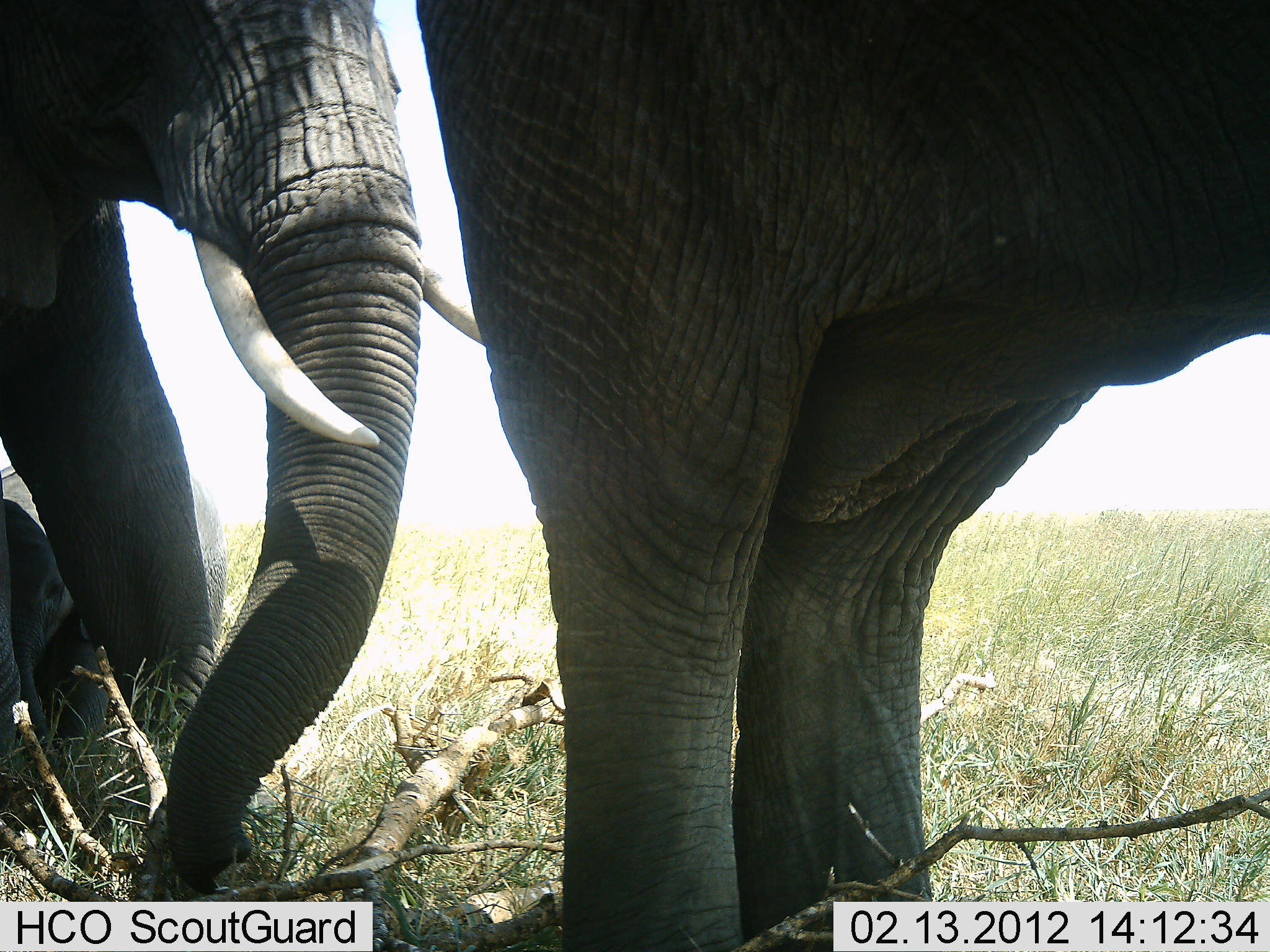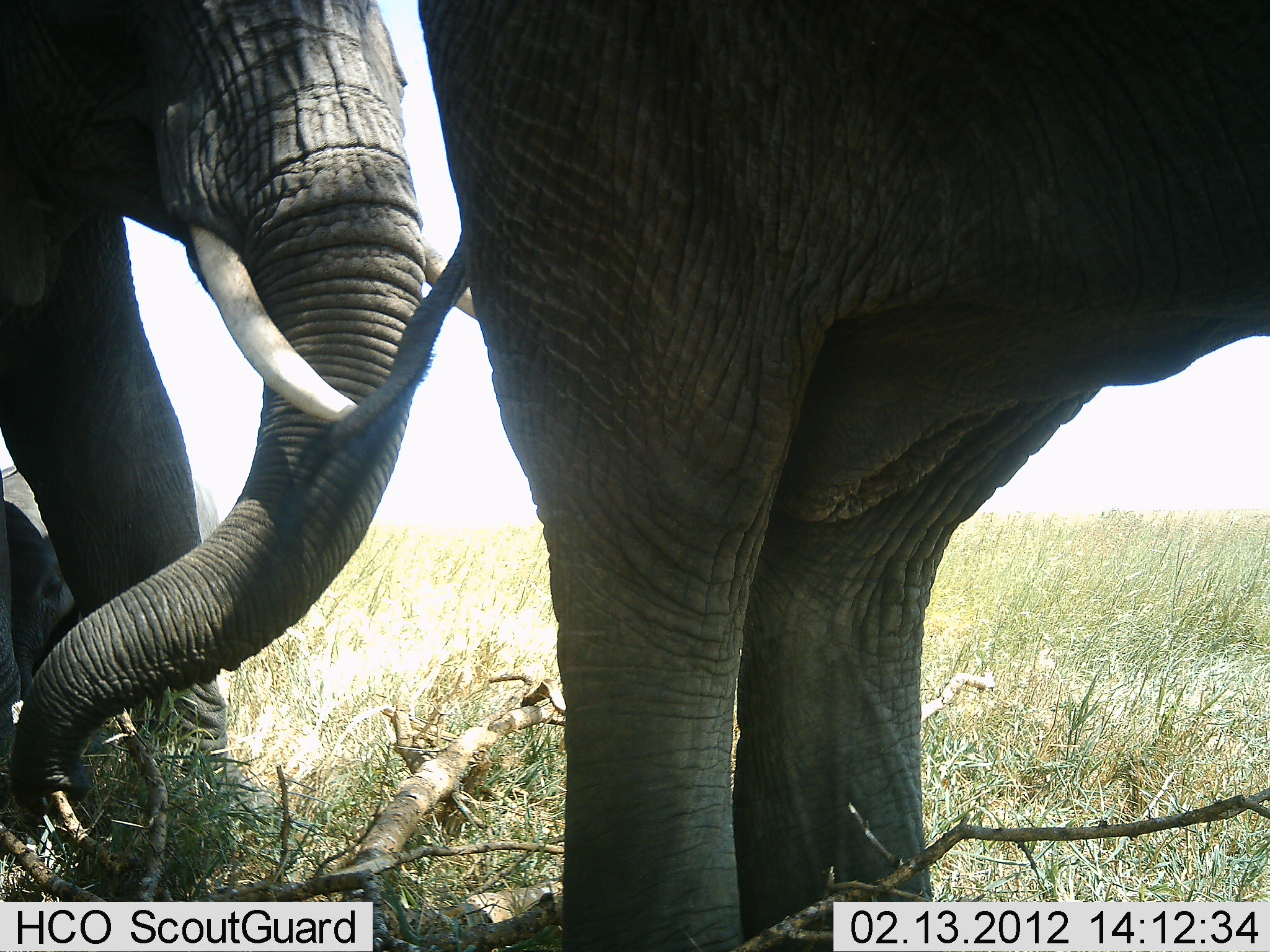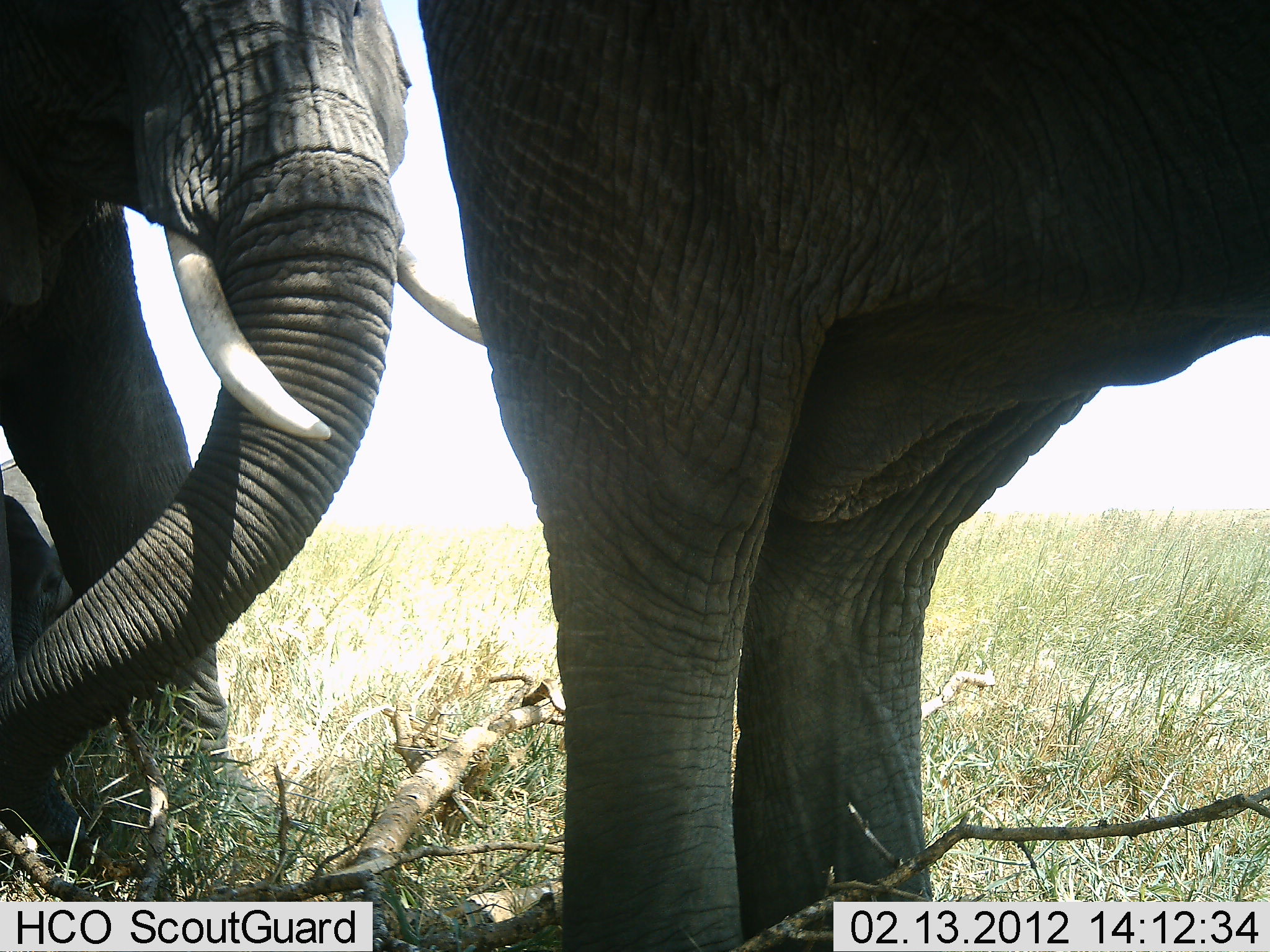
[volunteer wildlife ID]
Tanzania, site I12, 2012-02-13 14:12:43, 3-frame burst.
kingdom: Animalia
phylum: Chordata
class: Mammalia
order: Proboscidea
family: Elephantidae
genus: Loxodonta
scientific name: Loxodonta africana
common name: african bush elephant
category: elephant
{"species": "elephant (african bush elephant) (Loxodonta africana)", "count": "3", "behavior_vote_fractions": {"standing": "79%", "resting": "0%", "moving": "21%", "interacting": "0%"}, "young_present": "36%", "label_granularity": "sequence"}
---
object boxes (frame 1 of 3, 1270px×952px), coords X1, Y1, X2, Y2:
animal: 411, 1, 1269, 952; 1, 0, 485, 895; 0, 450, 230, 814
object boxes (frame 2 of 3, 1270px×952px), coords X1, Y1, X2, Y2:
animal: 285, 1, 1269, 952; 1, 0, 485, 895; 0, 450, 230, 814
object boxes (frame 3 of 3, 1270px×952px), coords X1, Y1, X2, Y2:
animal: 413, 1, 1269, 952; 1, 0, 485, 895; 0, 445, 140, 853